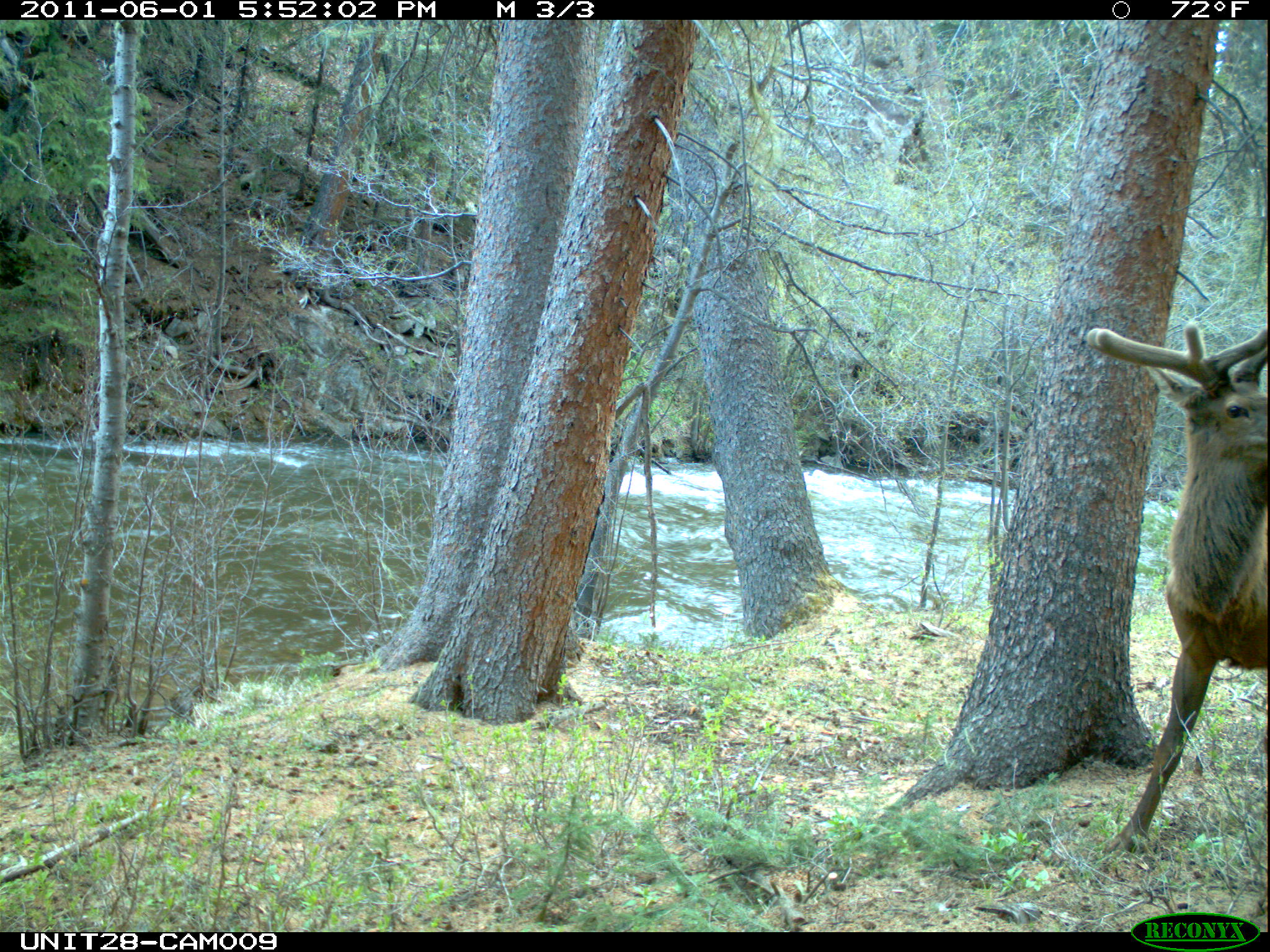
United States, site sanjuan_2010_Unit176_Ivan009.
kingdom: Animalia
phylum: Chordata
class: Mammalia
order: Artiodactyla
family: Cervidae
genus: Cervus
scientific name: Cervus elaphus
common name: red deer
Cervus elaphus (red deer).